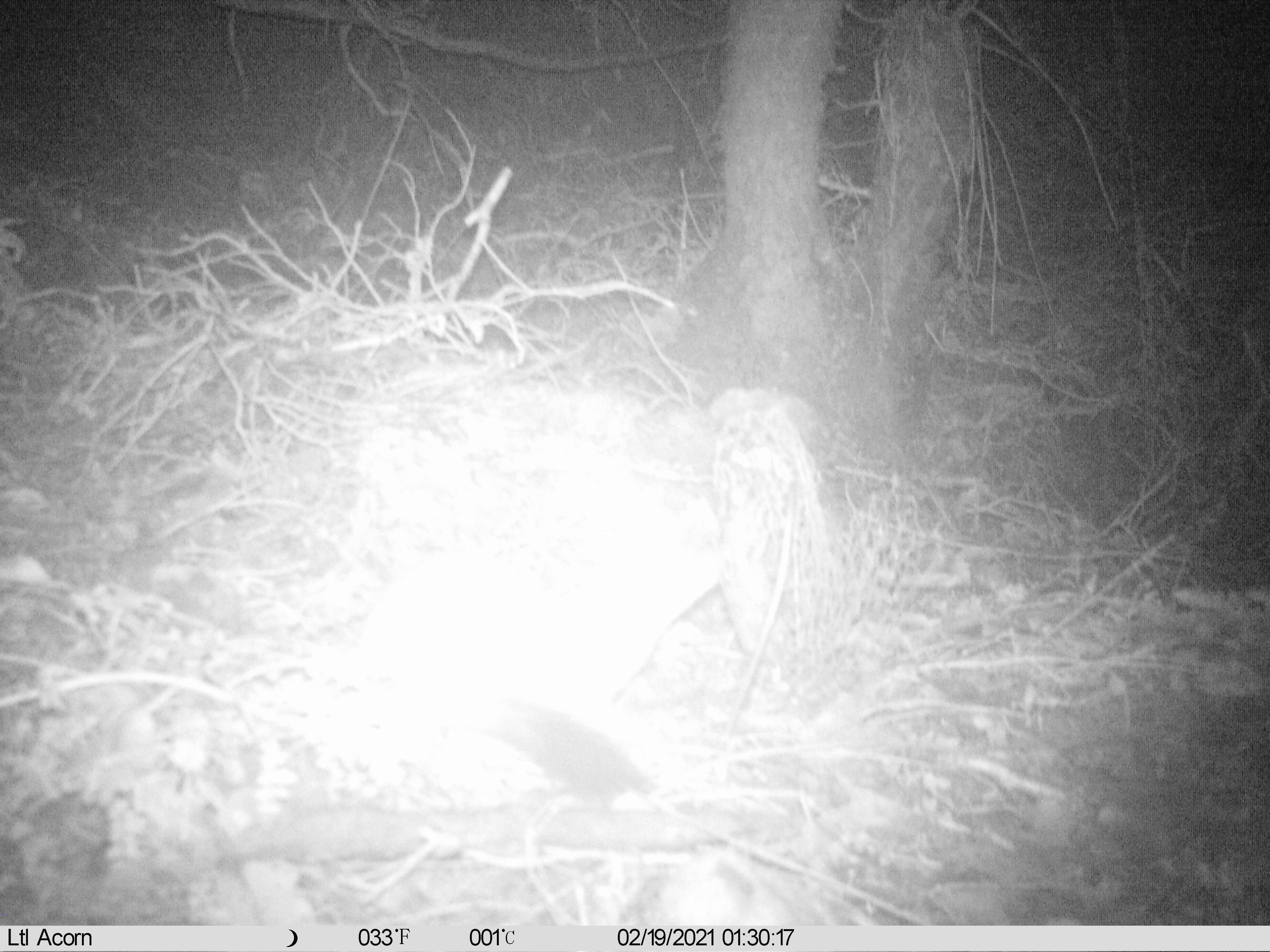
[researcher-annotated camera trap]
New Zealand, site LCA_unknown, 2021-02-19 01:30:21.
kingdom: Animalia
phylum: Chordata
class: Mammalia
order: Carnivora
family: Mustelidae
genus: Mustela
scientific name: Mustela erminea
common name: stoat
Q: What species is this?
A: Stoat (Mustela erminea).